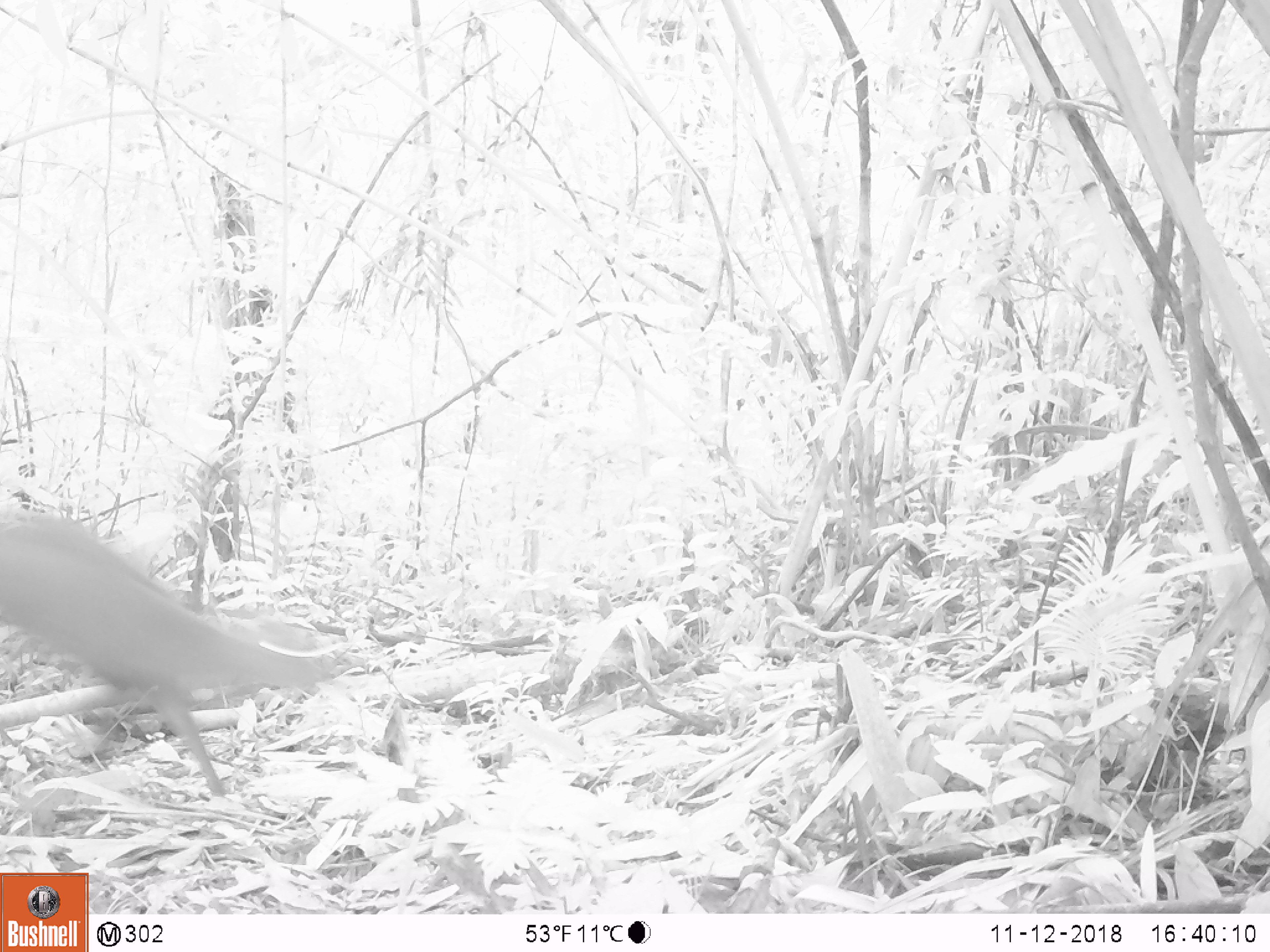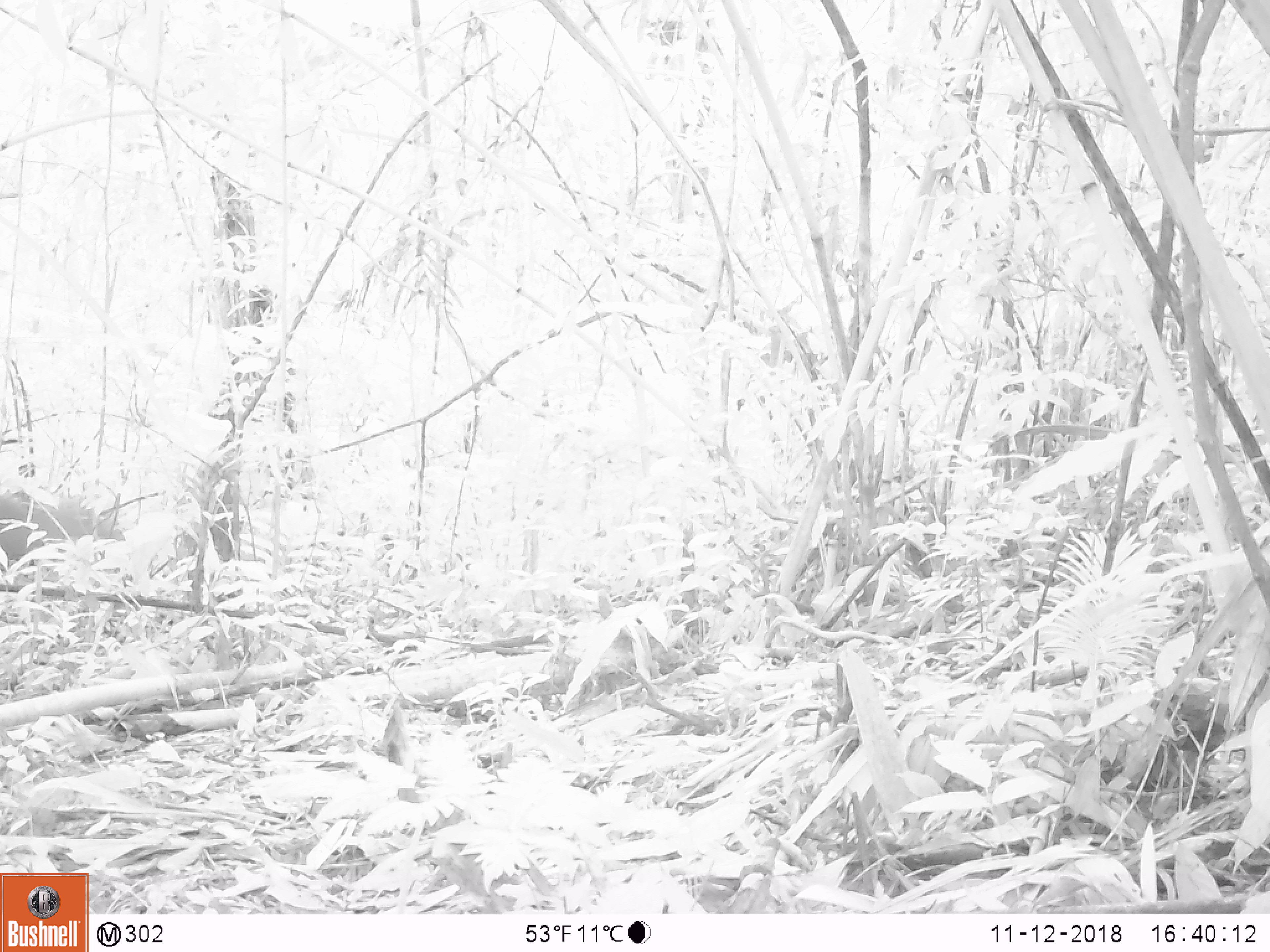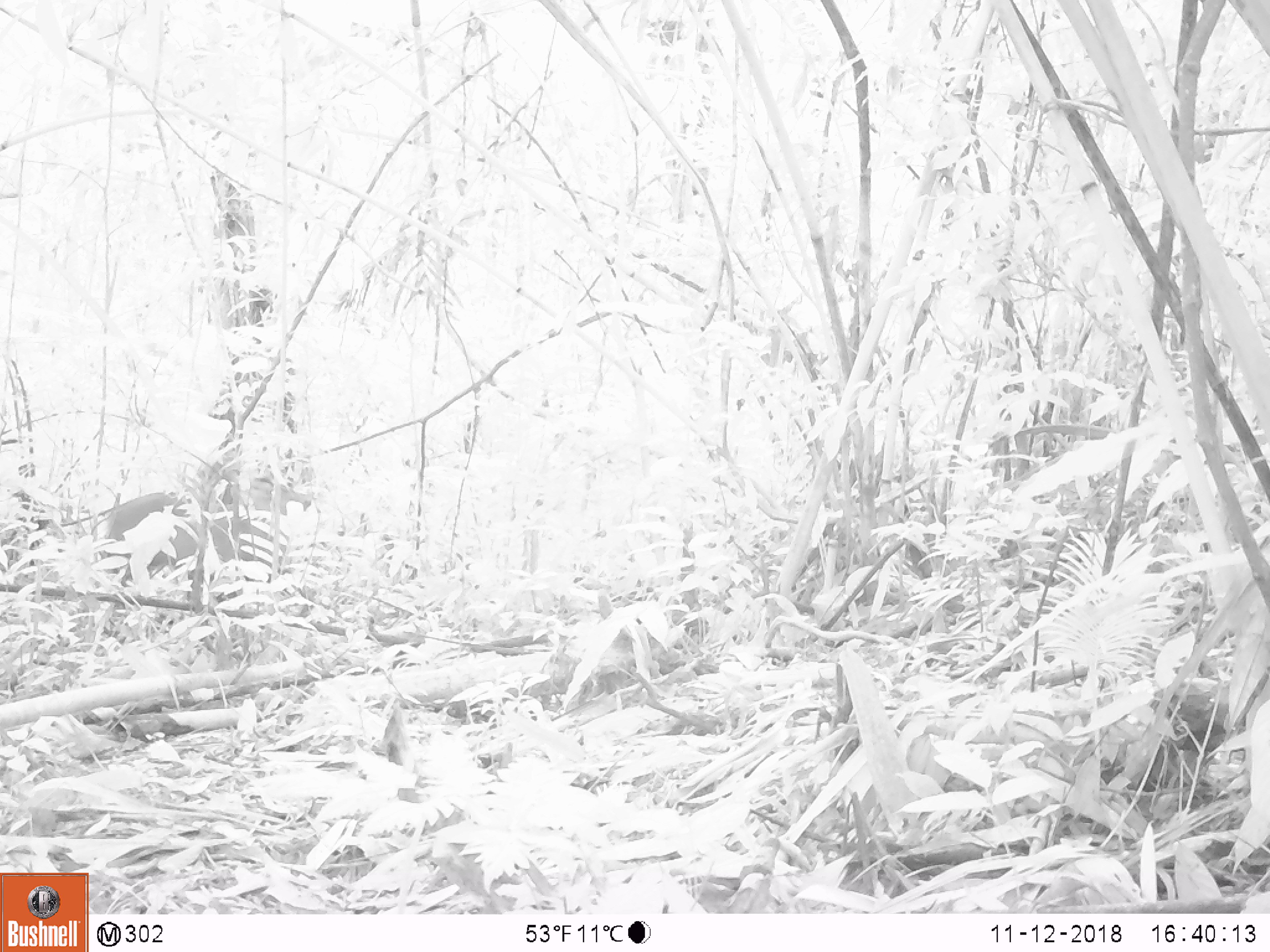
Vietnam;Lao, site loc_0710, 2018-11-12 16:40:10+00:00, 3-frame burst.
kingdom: Animalia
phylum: Chordata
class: Mammalia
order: Artiodactyla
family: Cervidae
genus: Muntiacus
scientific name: Muntiacus rooseveltorum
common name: roosevelt's muntjac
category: roosevelts muntjac group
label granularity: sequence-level